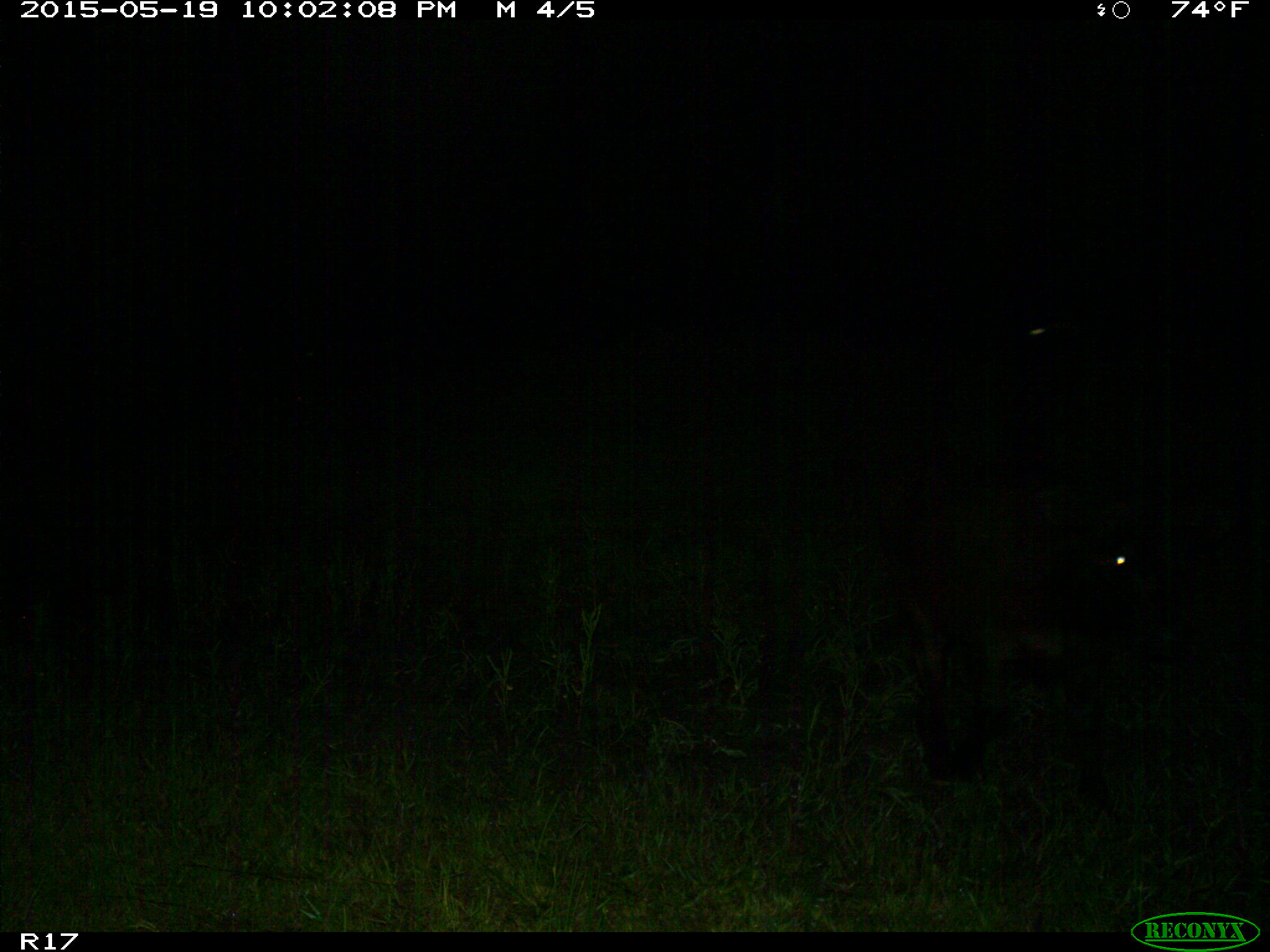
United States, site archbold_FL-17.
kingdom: Animalia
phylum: Chordata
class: Mammalia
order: Artiodactyla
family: Bovidae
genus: Bos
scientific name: Bos taurus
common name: domestic cow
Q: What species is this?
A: Bos taurus (domestic cow).